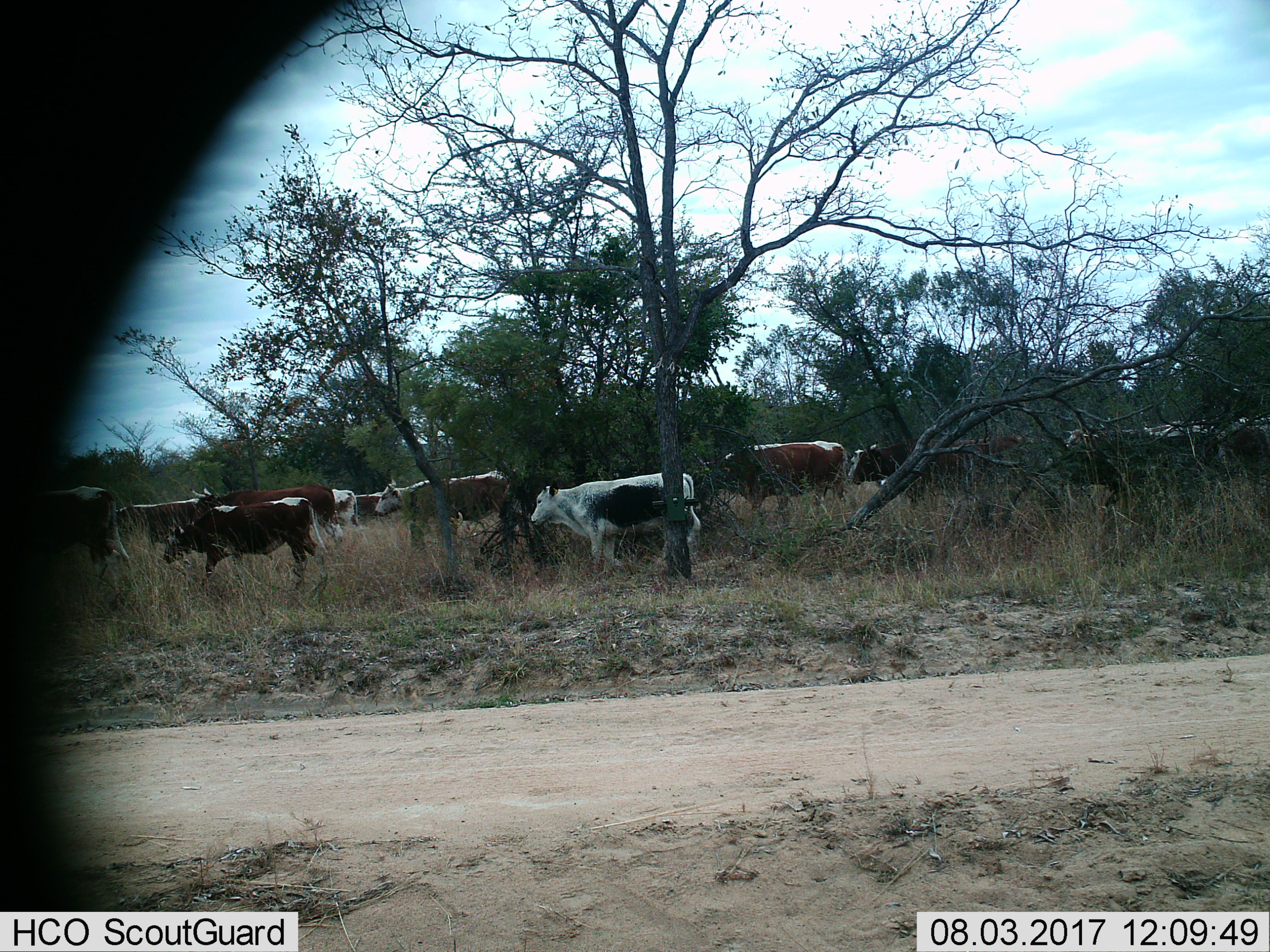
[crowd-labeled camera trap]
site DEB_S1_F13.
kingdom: Animalia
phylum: Chordata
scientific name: Vertebrata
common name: domestic animal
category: domesticanimal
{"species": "domesticanimal (domestic animal) (Vertebrata)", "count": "11-50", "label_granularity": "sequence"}